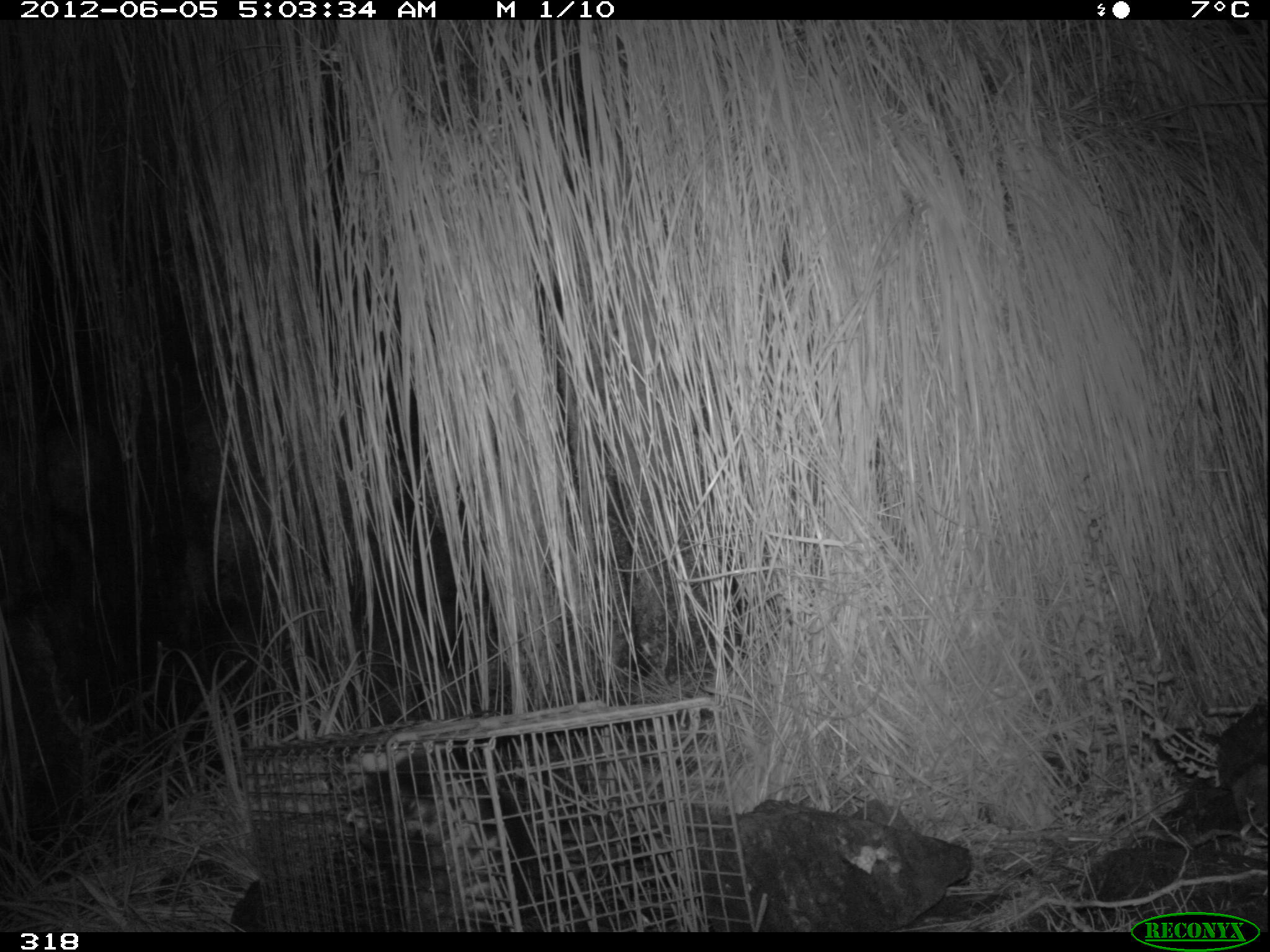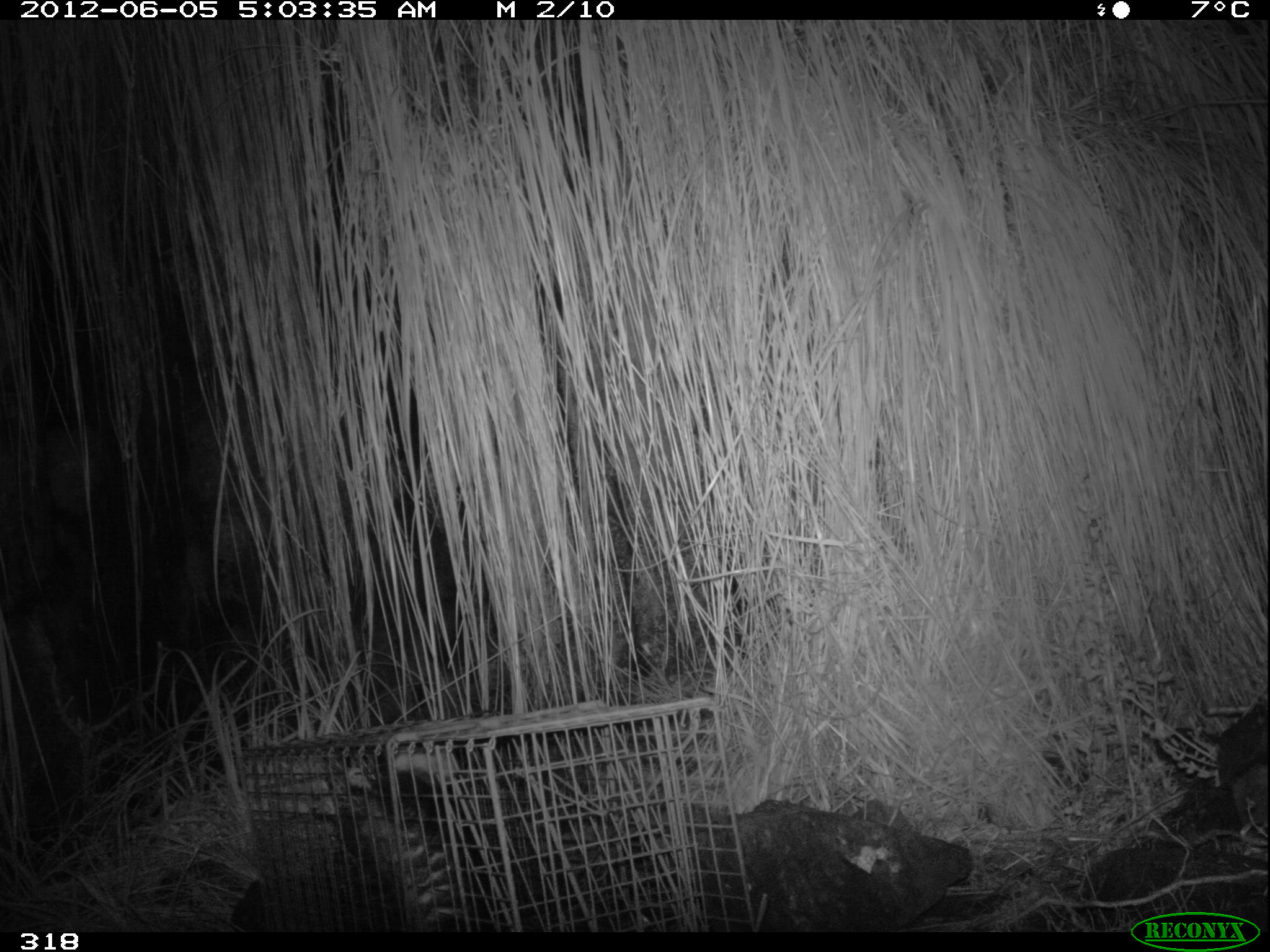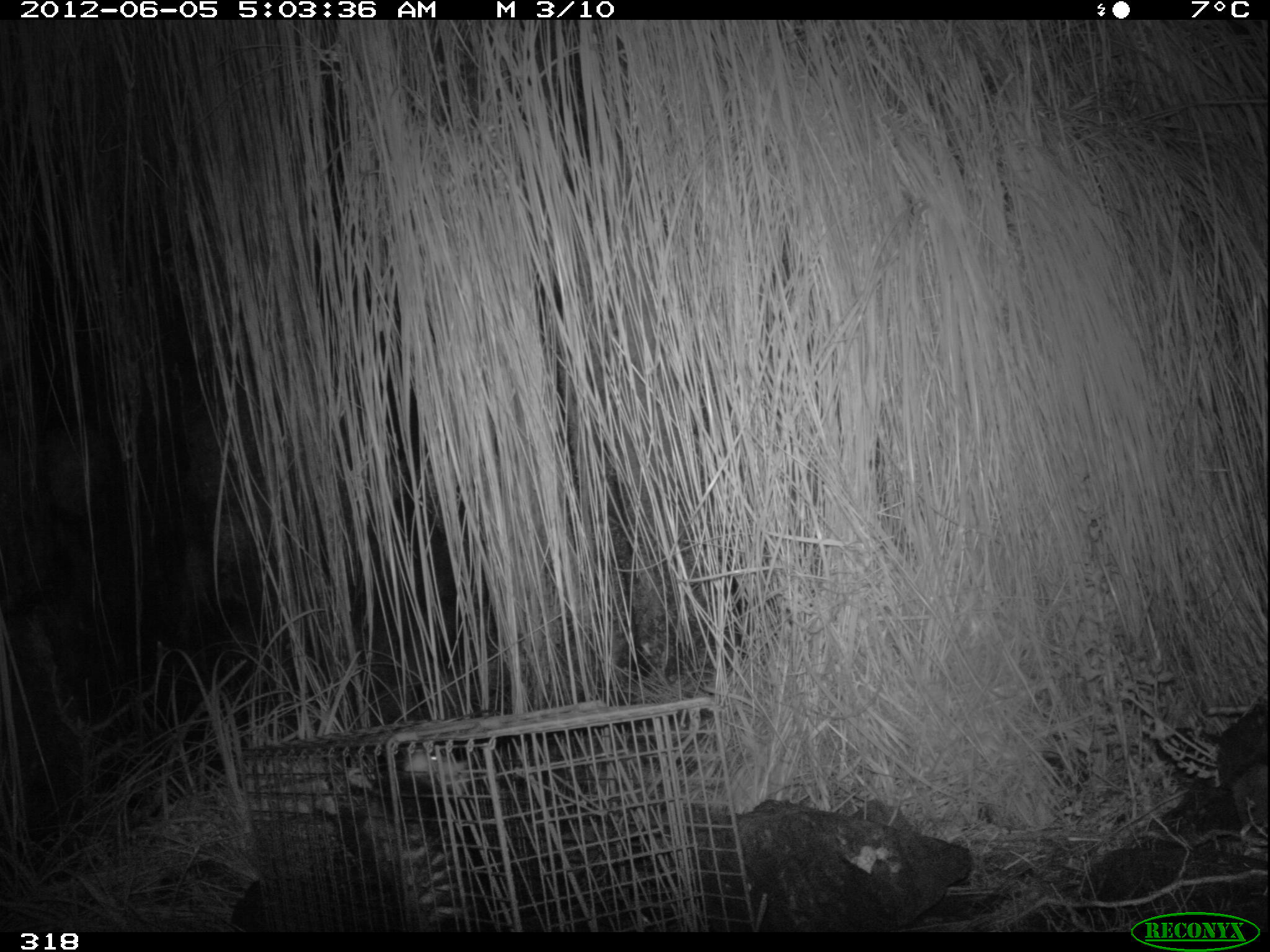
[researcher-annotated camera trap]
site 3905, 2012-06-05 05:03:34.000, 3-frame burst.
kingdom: Animalia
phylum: Chordata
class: Mammalia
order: Didelphimorphia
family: Didelphidae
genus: Didelphis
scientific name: Didelphis pernigra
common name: andean white-eared opossum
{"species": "Didelphis pernigra (andean white-eared opossum)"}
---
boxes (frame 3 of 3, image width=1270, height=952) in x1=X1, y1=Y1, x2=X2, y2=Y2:
didelphis pernigra: x1=337, y1=744, x2=485, y2=931